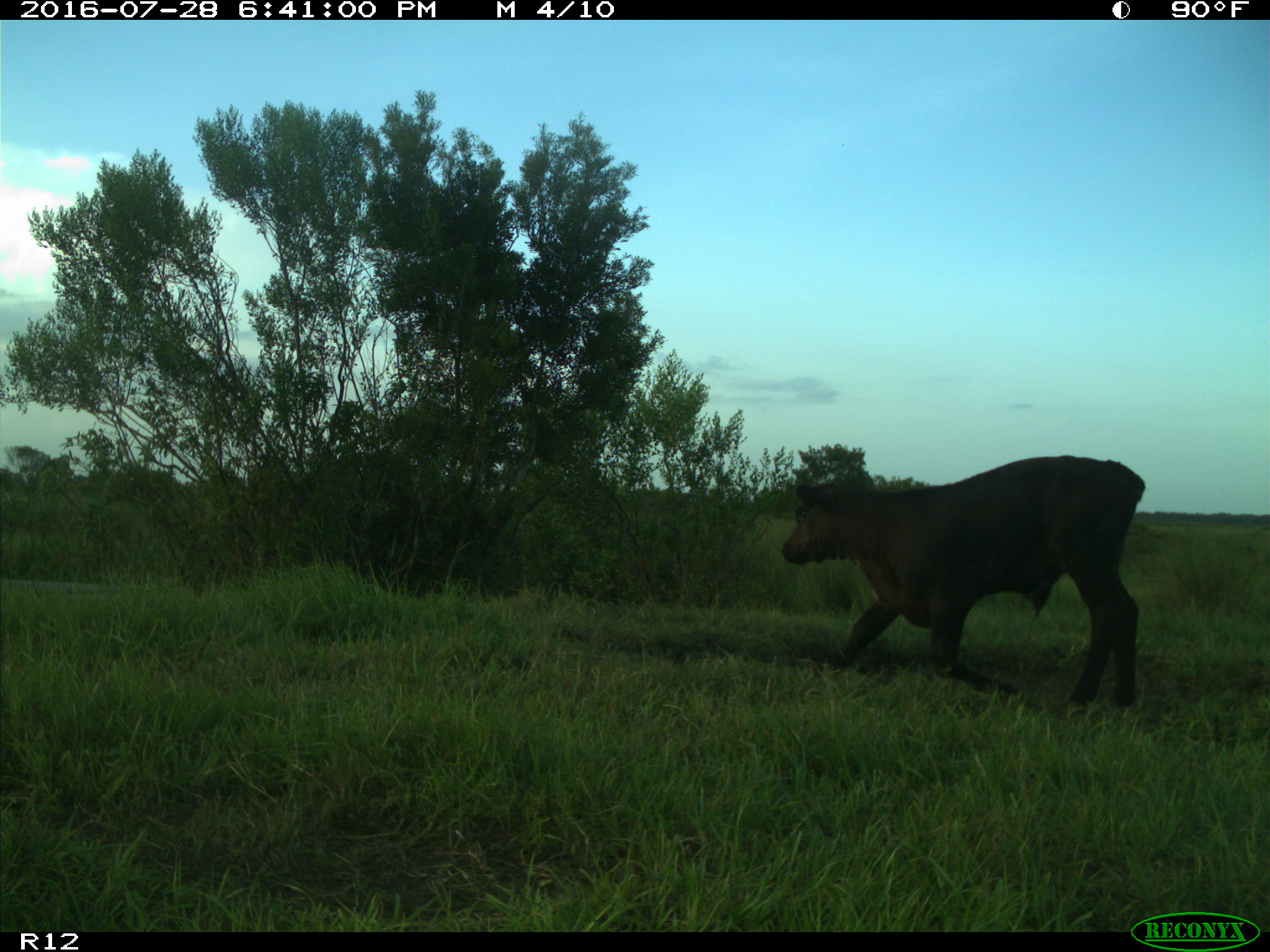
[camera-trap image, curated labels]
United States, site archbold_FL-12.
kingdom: Animalia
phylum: Chordata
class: Mammalia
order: Artiodactyla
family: Bovidae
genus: Bos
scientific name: Bos taurus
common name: domestic cow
Bos taurus (domestic cow).